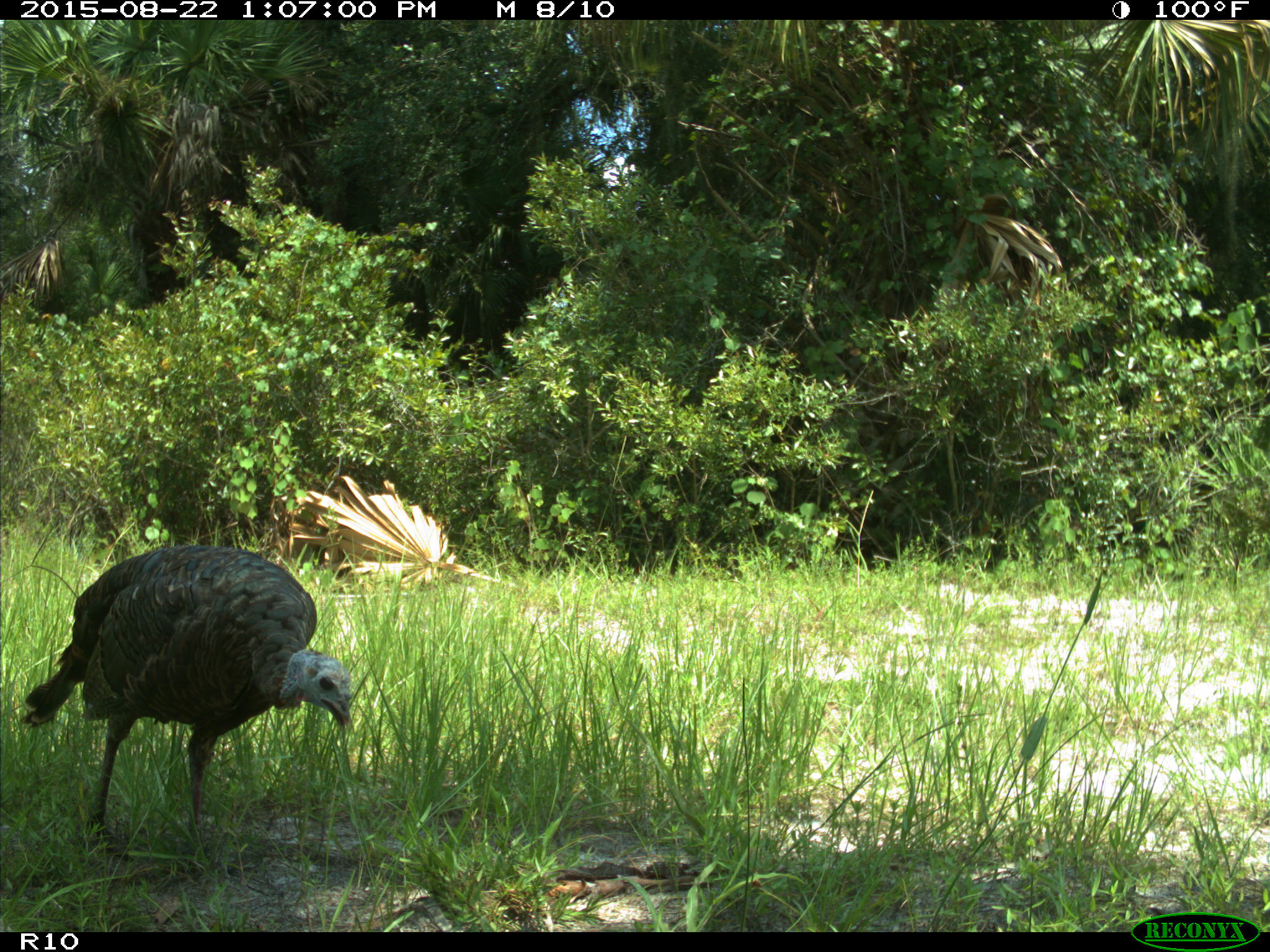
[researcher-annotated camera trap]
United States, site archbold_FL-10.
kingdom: Animalia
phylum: Chordata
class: Aves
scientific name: Aves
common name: birds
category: unidentified bird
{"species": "unidentified bird (birds) (Aves)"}